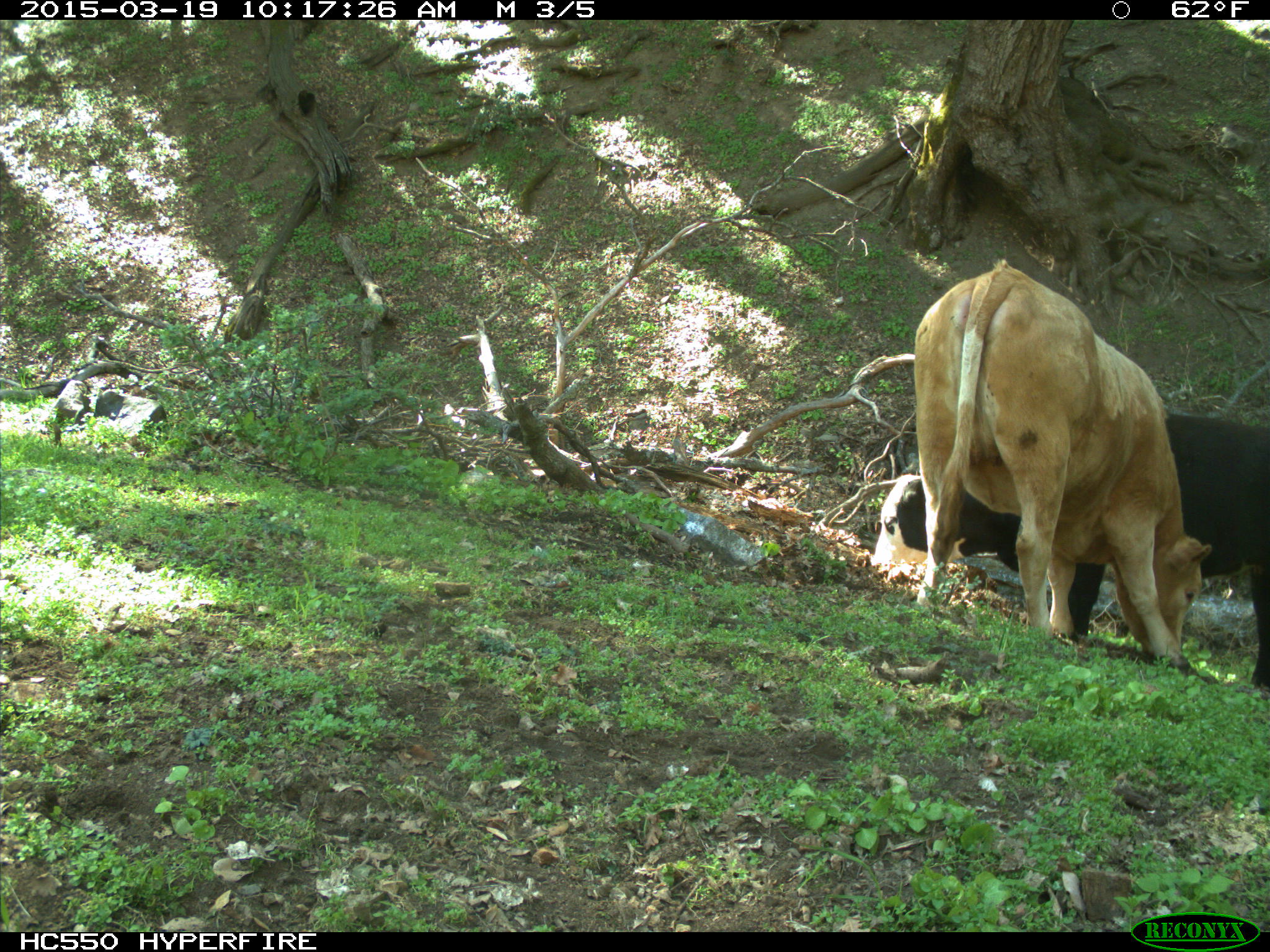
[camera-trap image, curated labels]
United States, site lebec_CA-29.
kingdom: Animalia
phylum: Chordata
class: Mammalia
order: Artiodactyla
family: Bovidae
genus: Bos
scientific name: Bos taurus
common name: domestic cow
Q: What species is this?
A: Bos taurus (domestic cow).